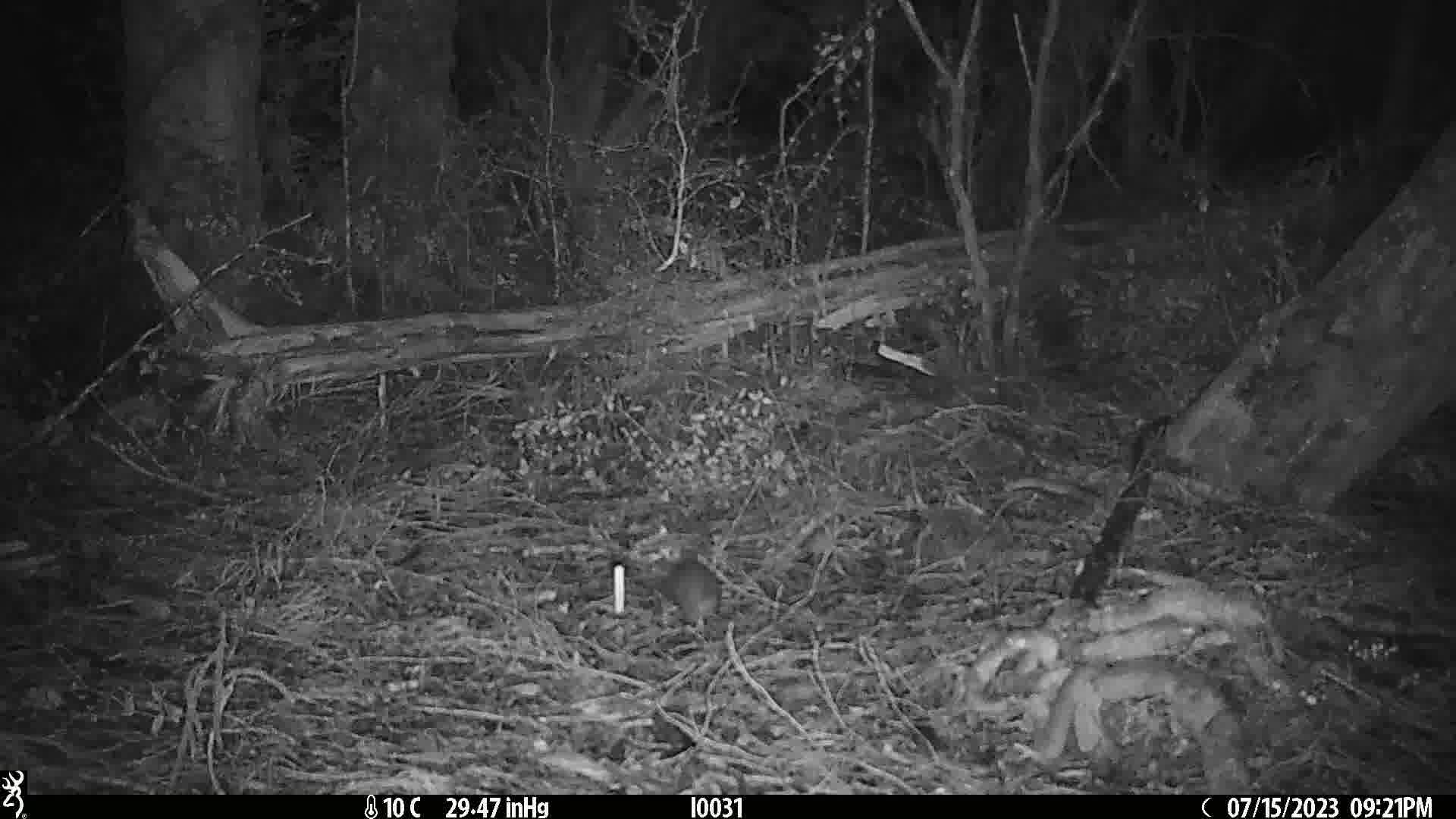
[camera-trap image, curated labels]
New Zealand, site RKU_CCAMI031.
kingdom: Animalia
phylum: Chordata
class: Mammalia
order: Rodentia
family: Muridae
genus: Rattus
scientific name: Rattus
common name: rat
Rat (Rattus).